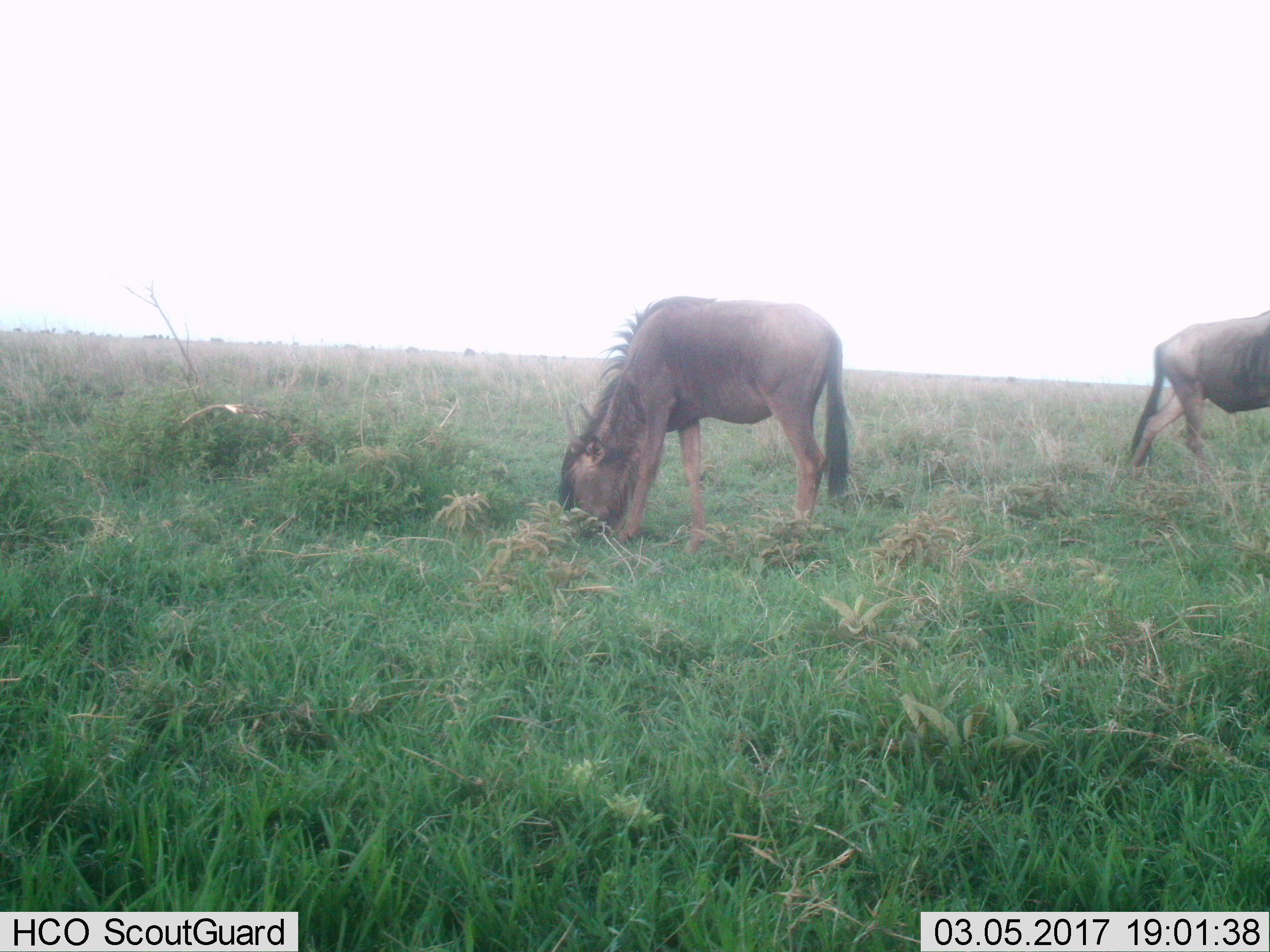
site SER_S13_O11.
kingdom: Animalia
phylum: Chordata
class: Mammalia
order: Artiodactyla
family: Bovidae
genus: Connochaetes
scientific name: Connochaetes taurinus taurinus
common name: blue wildebeest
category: wildebeestblue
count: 2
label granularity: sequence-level